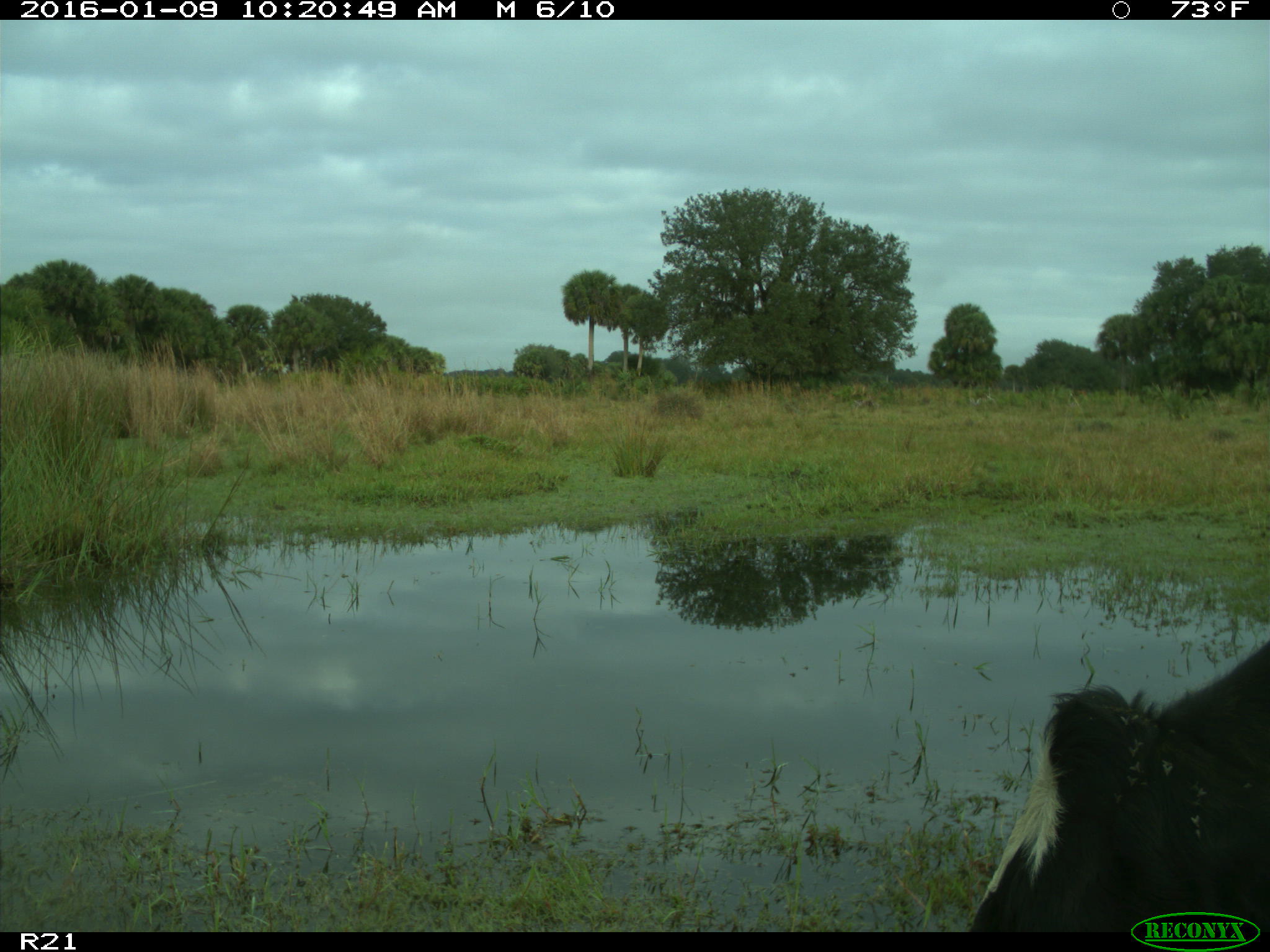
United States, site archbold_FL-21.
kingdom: Animalia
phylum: Chordata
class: Mammalia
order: Artiodactyla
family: Bovidae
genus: Bos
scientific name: Bos taurus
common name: domestic cow